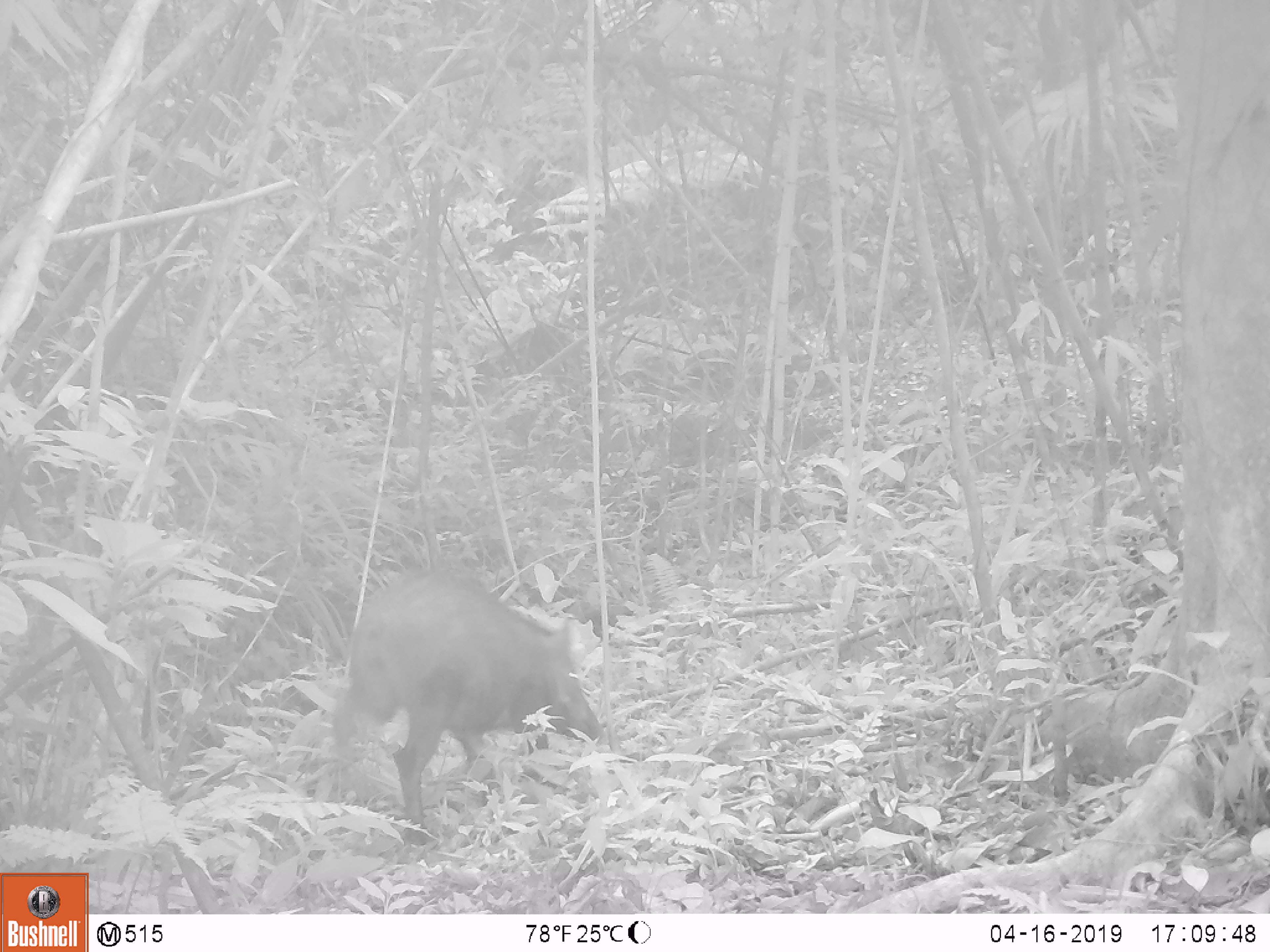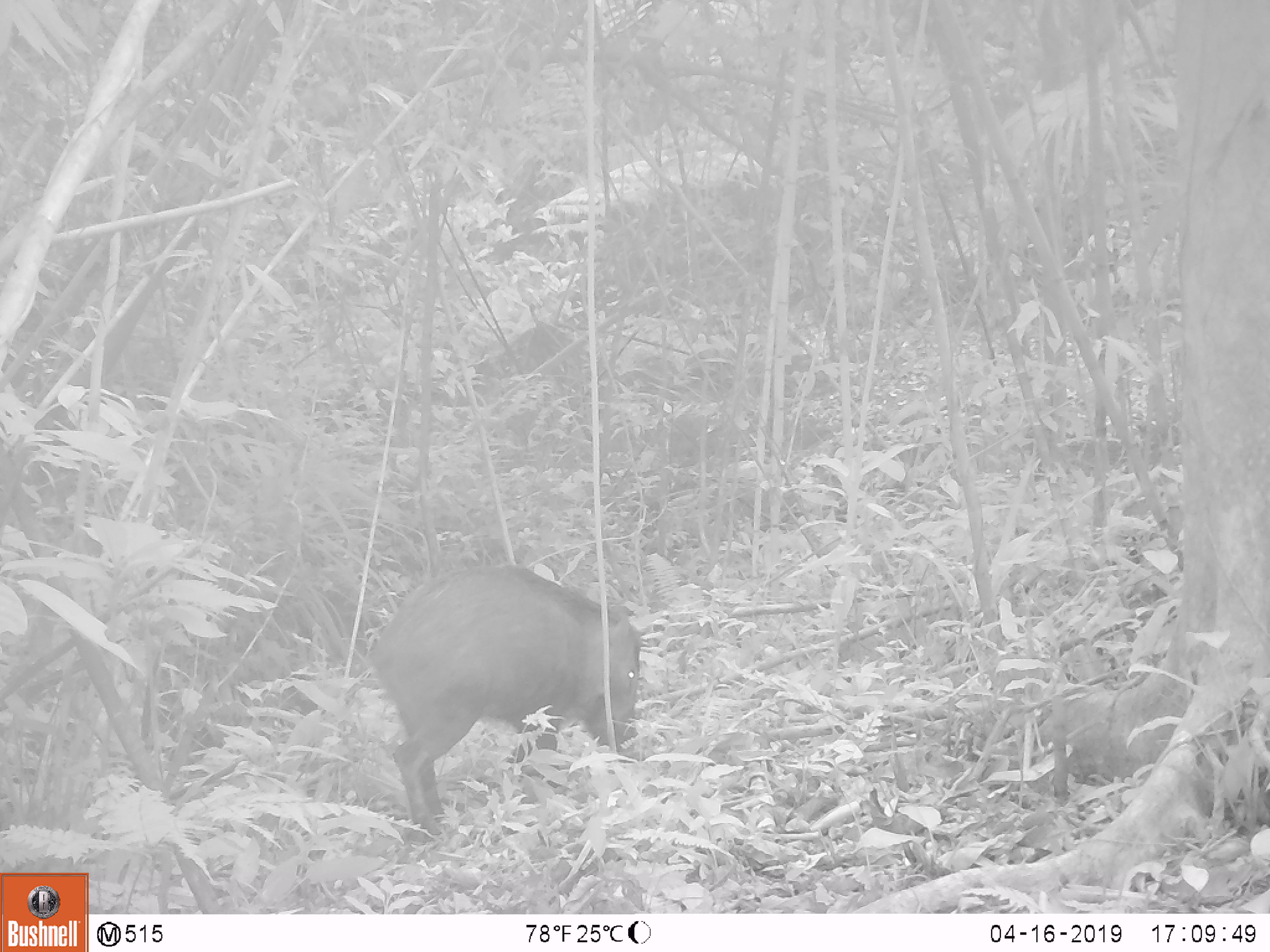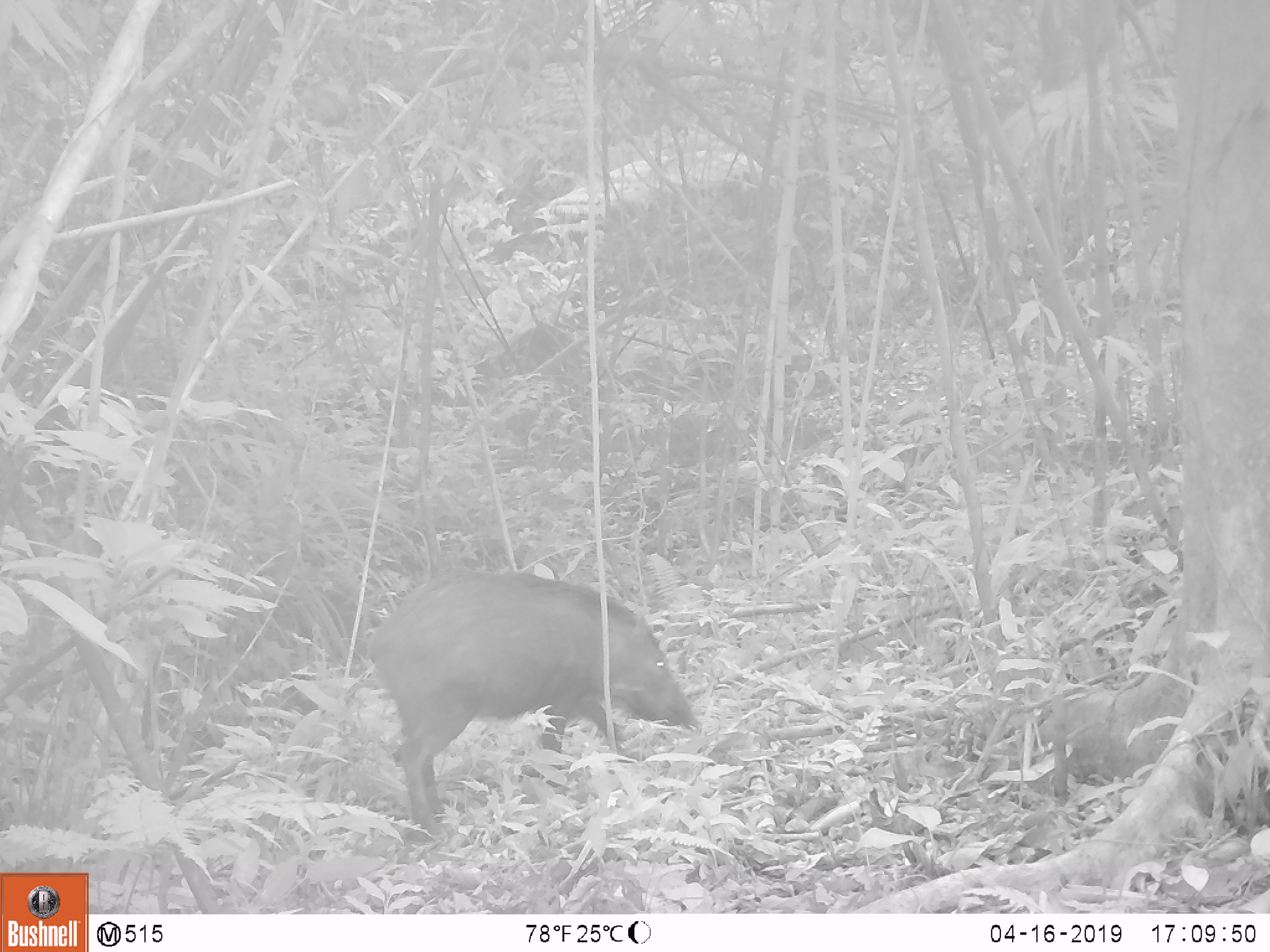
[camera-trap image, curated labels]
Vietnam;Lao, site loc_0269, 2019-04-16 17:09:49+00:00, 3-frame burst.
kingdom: Animalia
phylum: Chordata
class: Mammalia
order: Artiodactyla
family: Suidae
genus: Sus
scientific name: Sus scrofa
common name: eurasian wild pig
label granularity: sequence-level